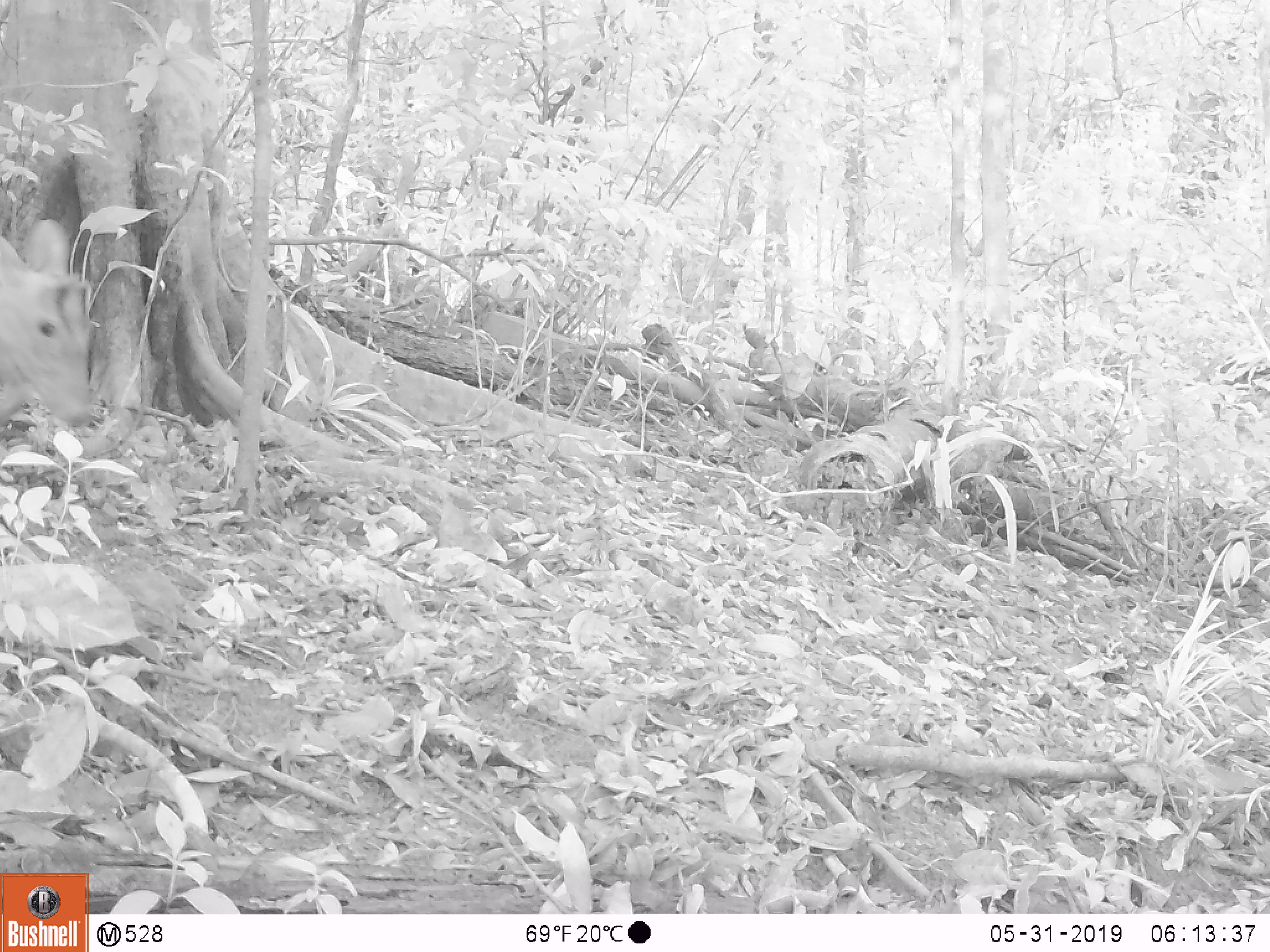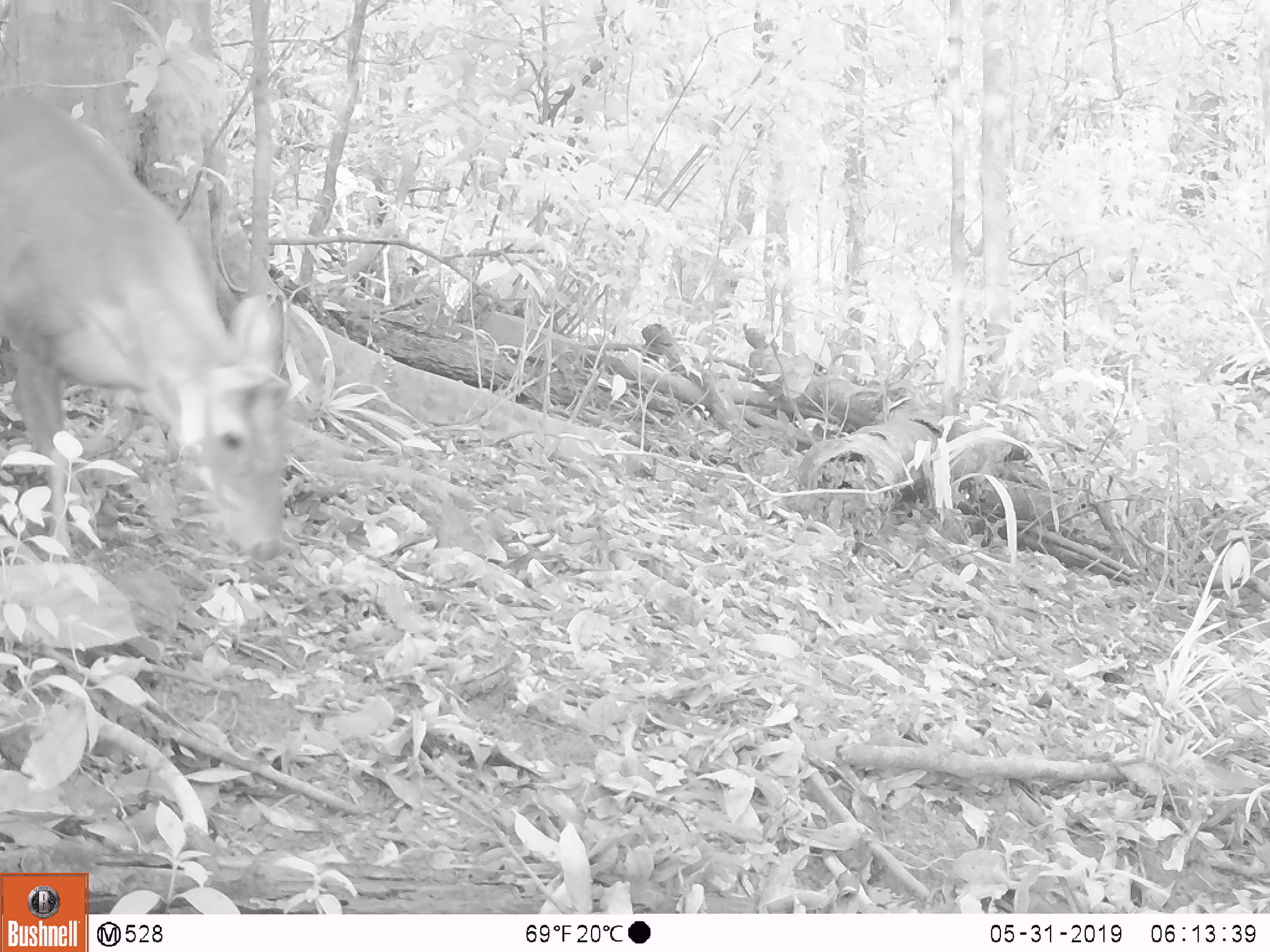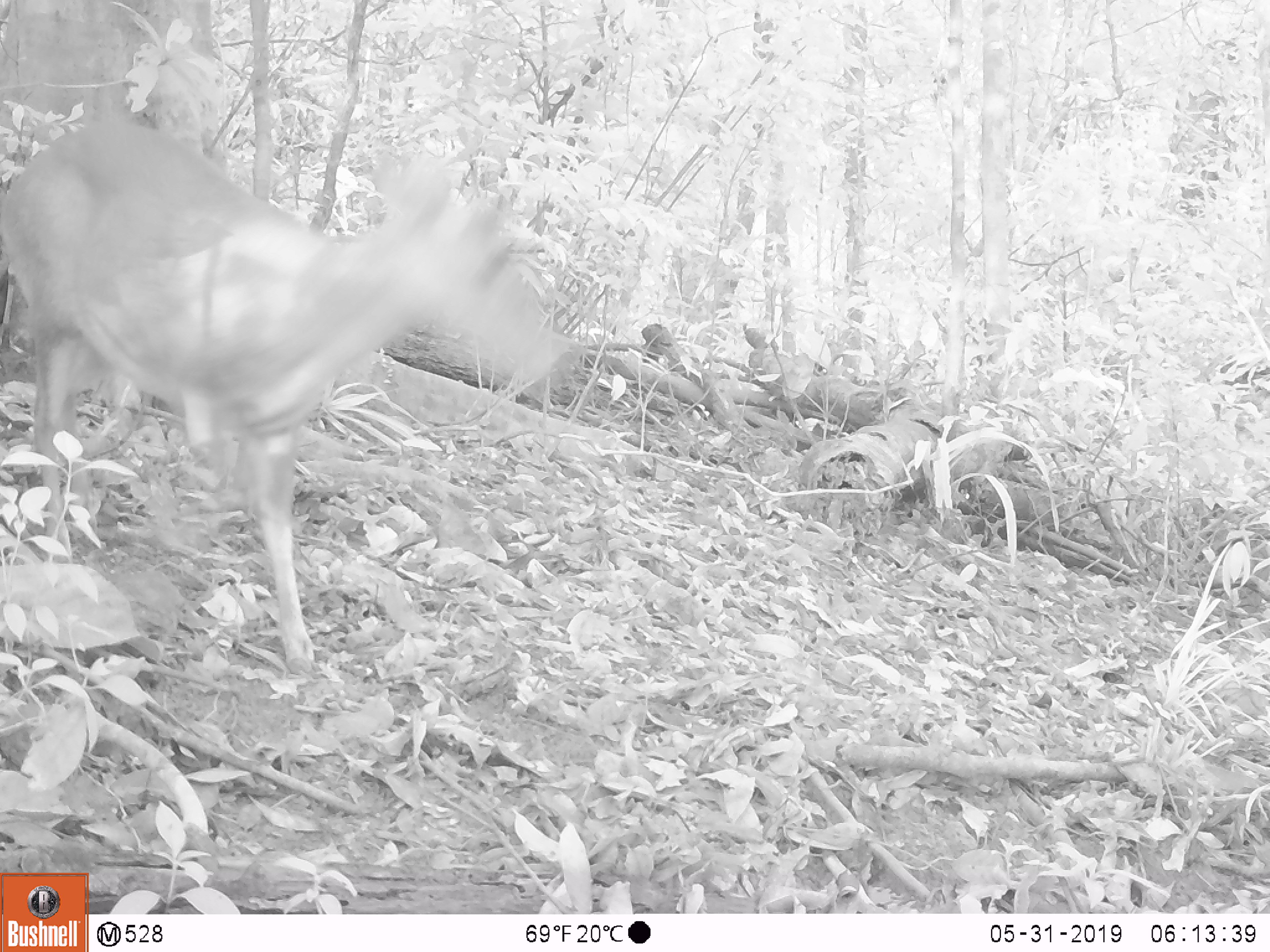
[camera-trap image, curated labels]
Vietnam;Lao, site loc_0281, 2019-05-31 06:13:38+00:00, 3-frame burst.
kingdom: Animalia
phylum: Chordata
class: Mammalia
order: Artiodactyla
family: Cervidae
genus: Muntiacus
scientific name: Muntiacus rooseveltorum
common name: roosevelt's muntjac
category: roosevelts muntjac group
Roosevelts muntjac group (roosevelt's muntjac) (Muntiacus rooseveltorum). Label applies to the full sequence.